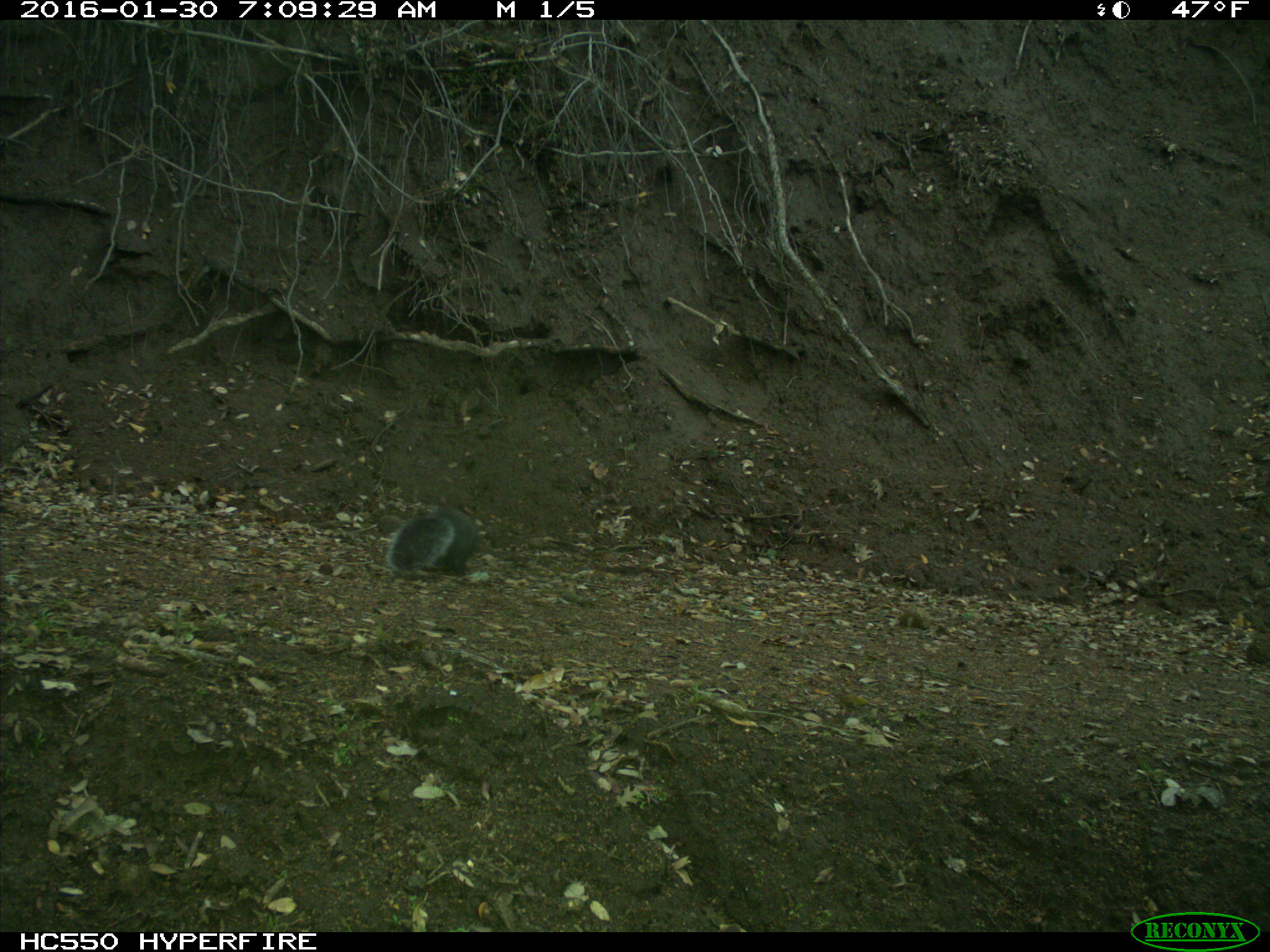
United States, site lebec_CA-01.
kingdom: Animalia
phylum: Chordata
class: Mammalia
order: Rodentia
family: Sciuridae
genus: Sciurus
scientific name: Sciurus carolinensis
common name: eastern gray squirrel